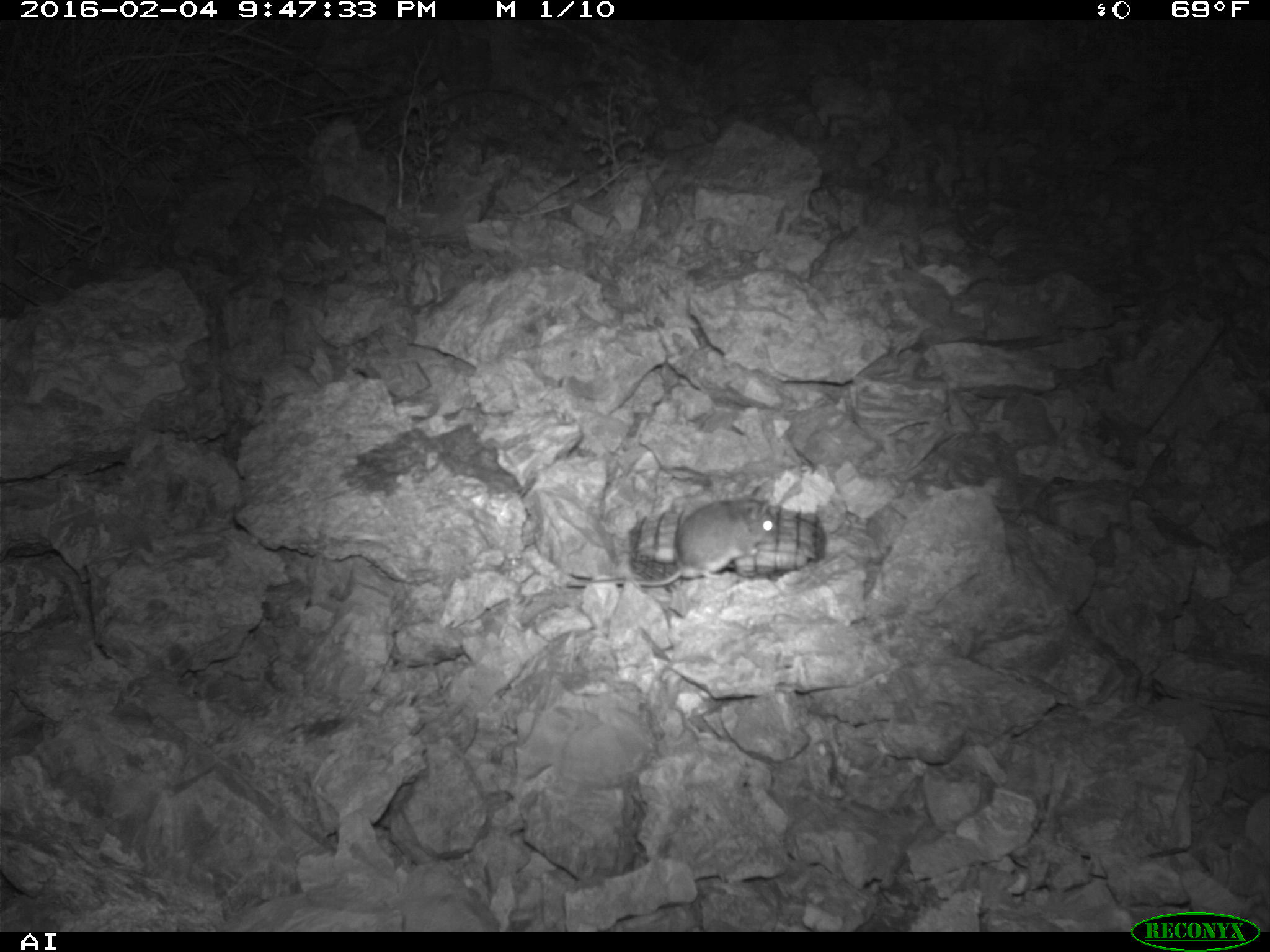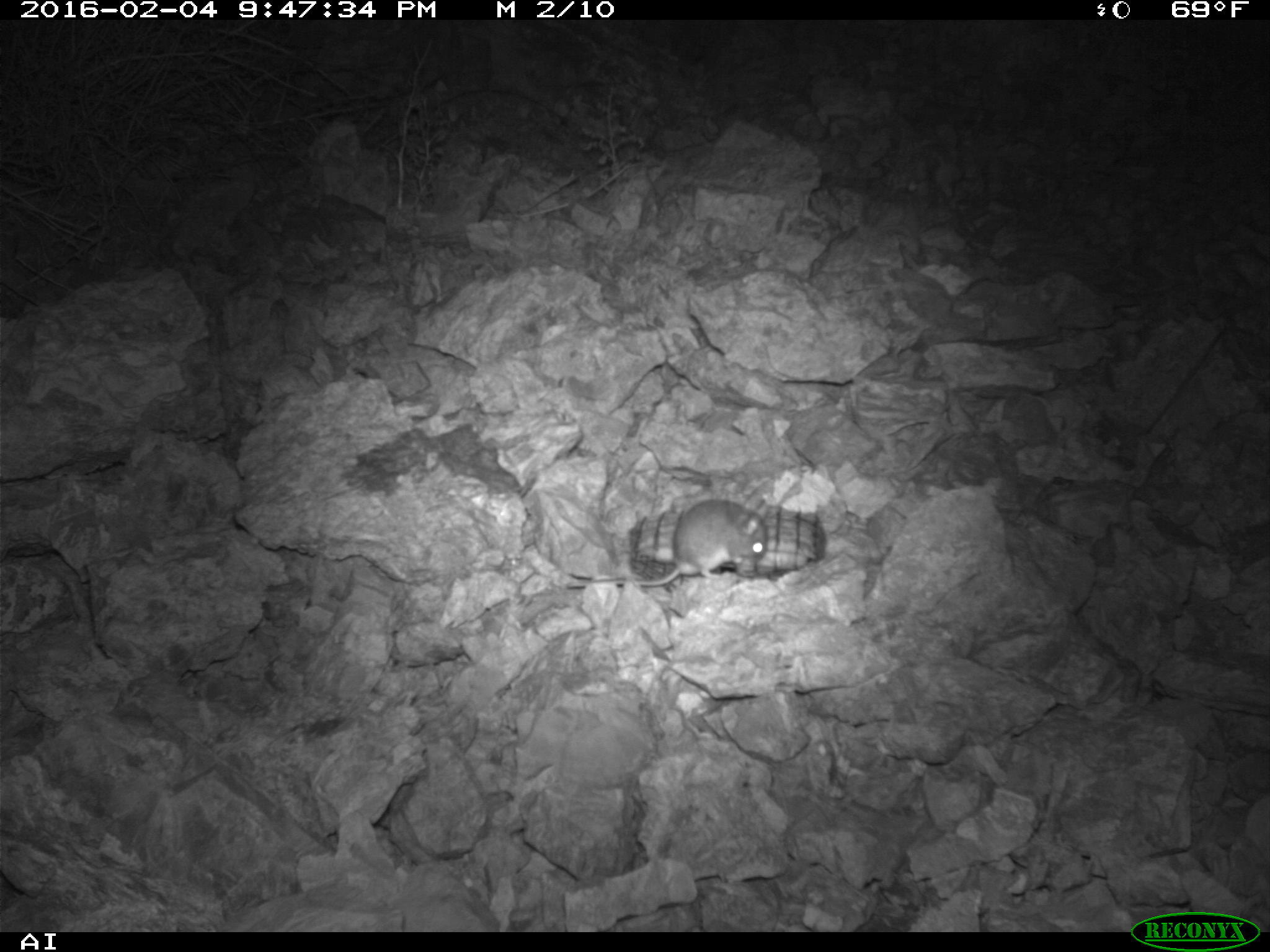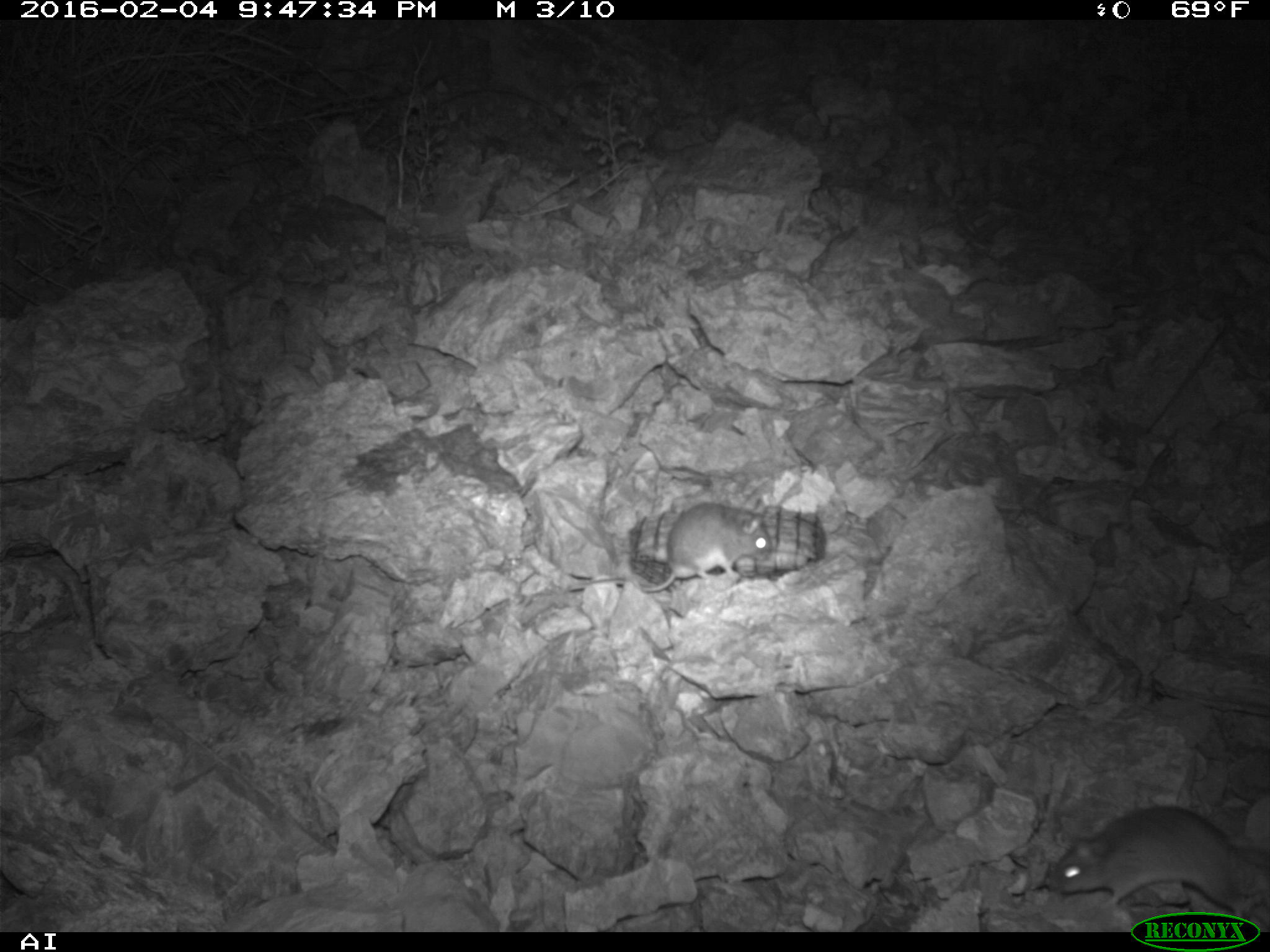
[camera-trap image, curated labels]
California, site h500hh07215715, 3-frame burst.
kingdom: Animalia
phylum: Chordata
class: Mammalia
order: Rodentia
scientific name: Rodentia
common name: rodent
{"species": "rodent (Rodentia)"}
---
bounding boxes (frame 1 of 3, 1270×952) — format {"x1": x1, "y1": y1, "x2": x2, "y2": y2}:
rodent: {"x1": 567, "y1": 497, "x2": 776, "y2": 585}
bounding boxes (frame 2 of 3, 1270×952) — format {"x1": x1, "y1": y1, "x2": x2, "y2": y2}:
rodent: {"x1": 567, "y1": 499, "x2": 768, "y2": 585}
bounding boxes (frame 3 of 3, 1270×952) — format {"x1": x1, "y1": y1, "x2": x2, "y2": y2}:
rodent: {"x1": 1048, "y1": 804, "x2": 1269, "y2": 918}; {"x1": 568, "y1": 502, "x2": 773, "y2": 590}